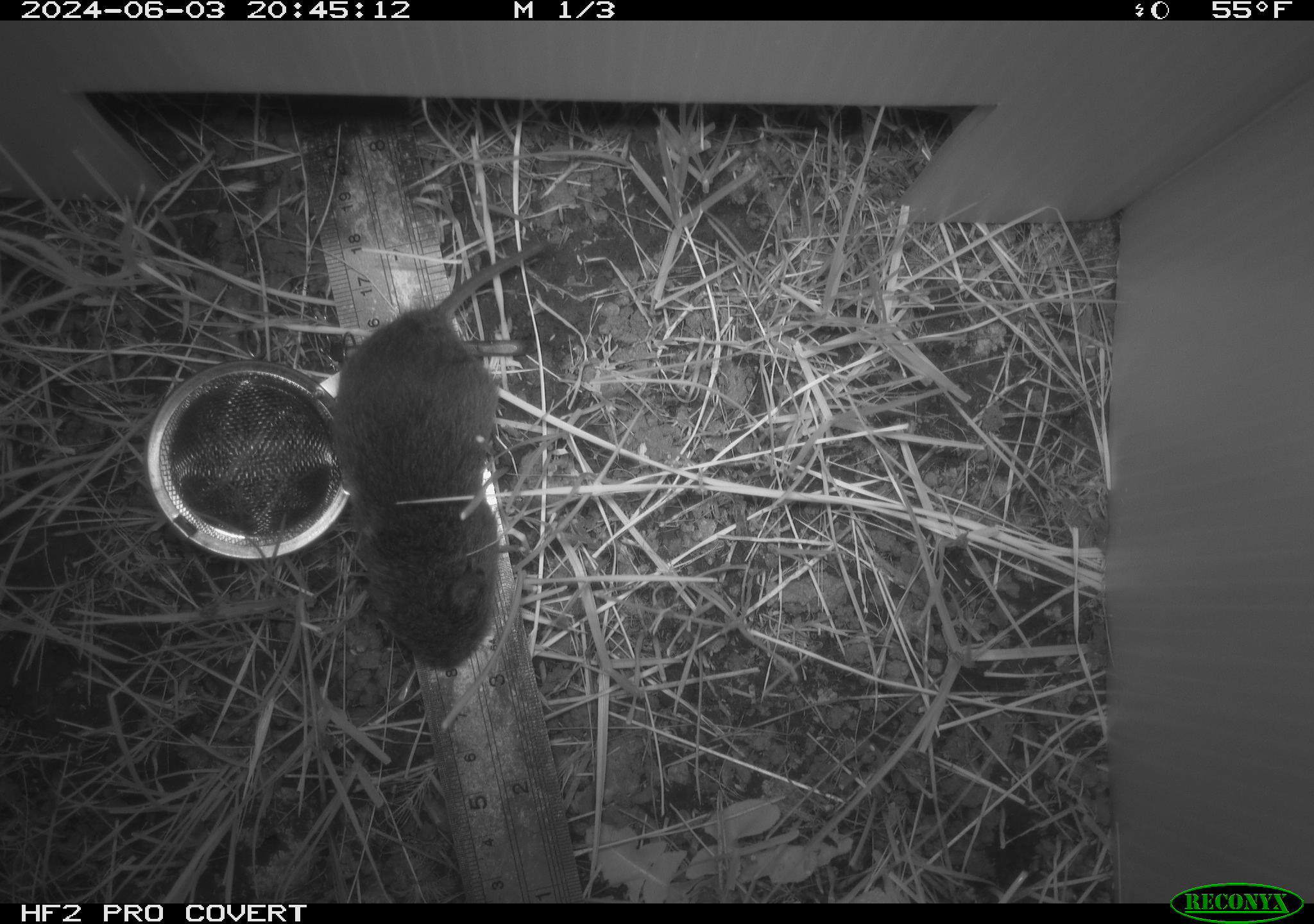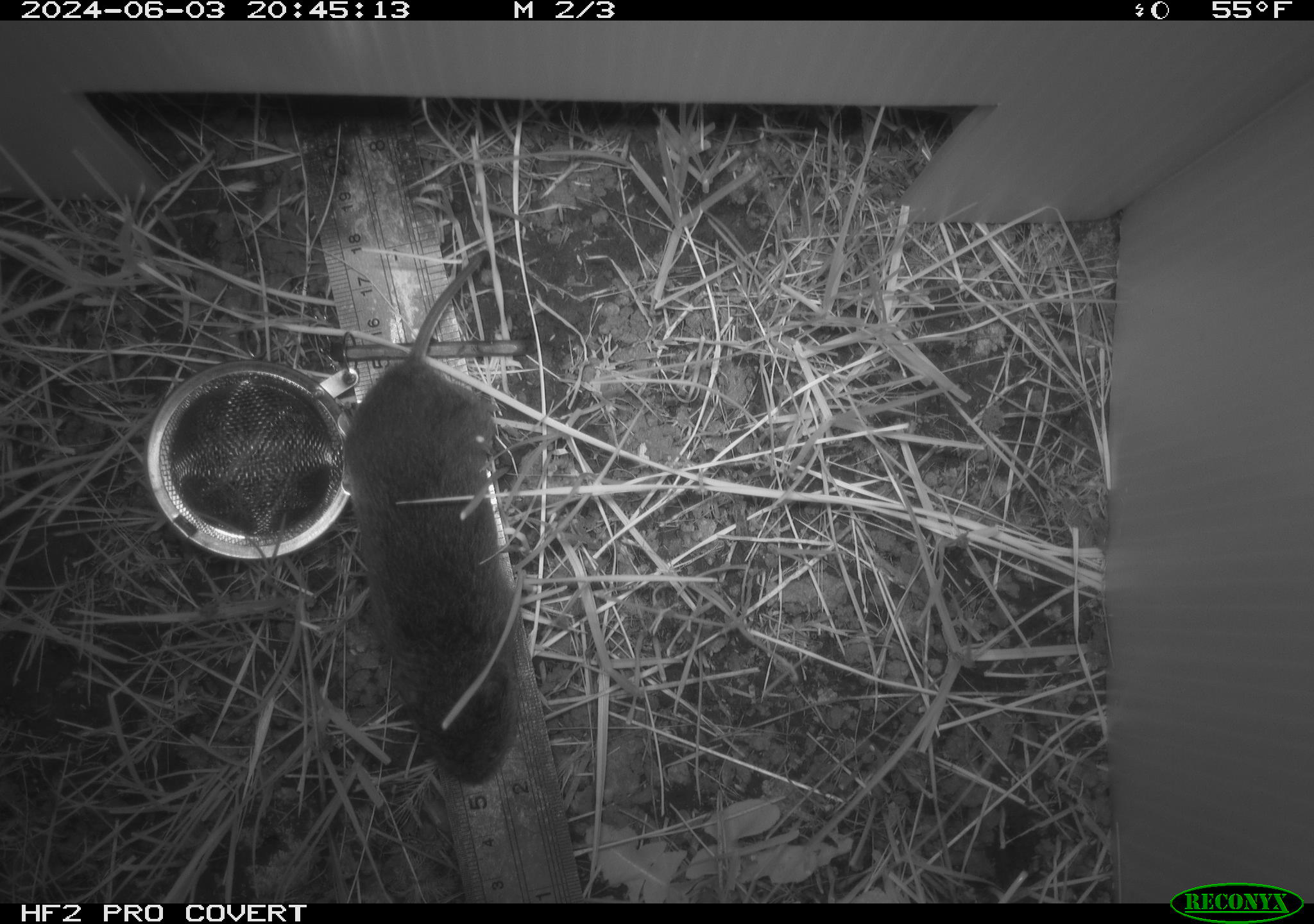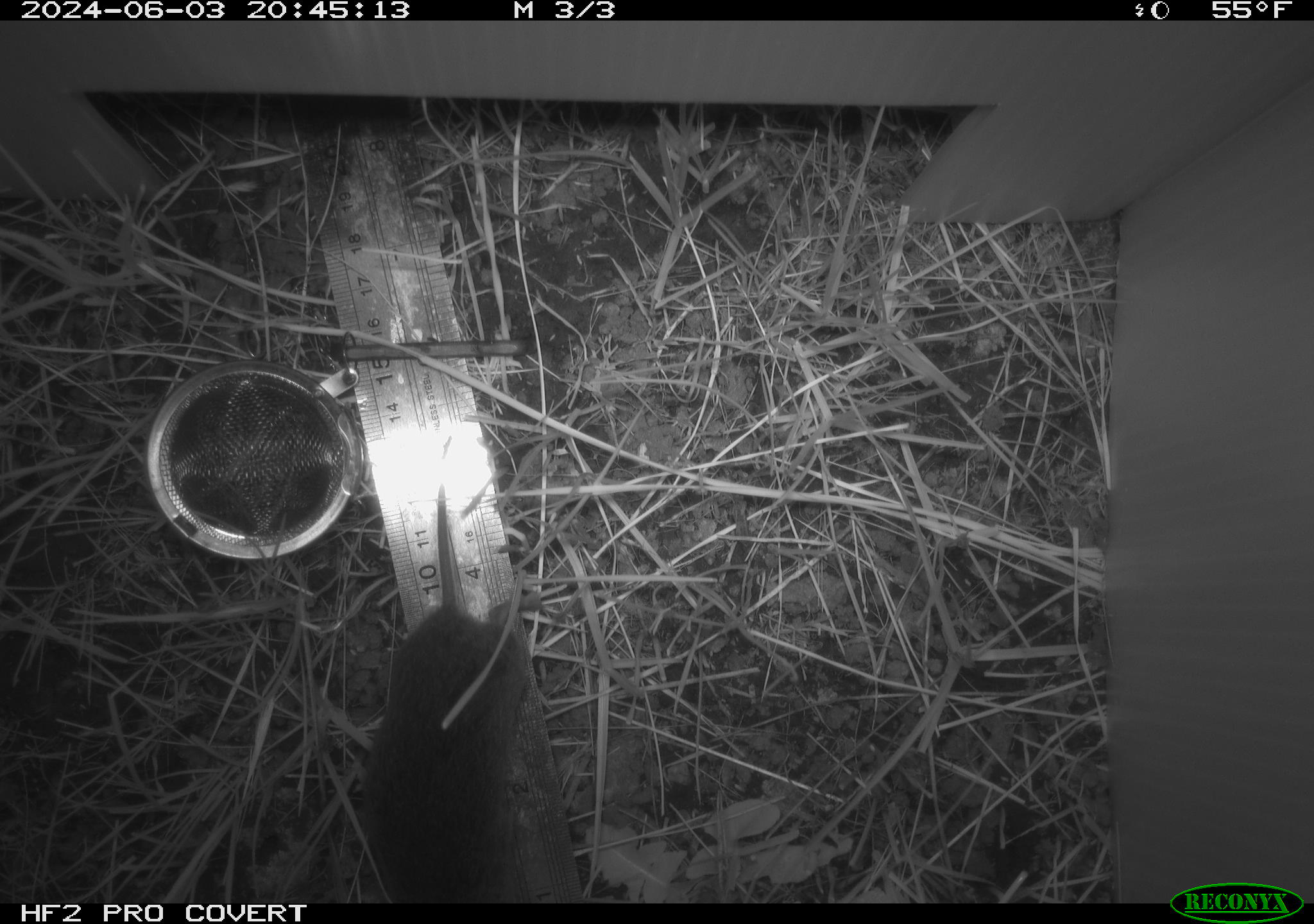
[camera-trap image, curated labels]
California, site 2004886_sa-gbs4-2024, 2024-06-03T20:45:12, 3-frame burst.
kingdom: Animalia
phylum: Chordata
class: Mammalia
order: Rodentia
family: Cricetidae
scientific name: Arvicolinae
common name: voles, lemmings, and muskrats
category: arvicolinae subfamily